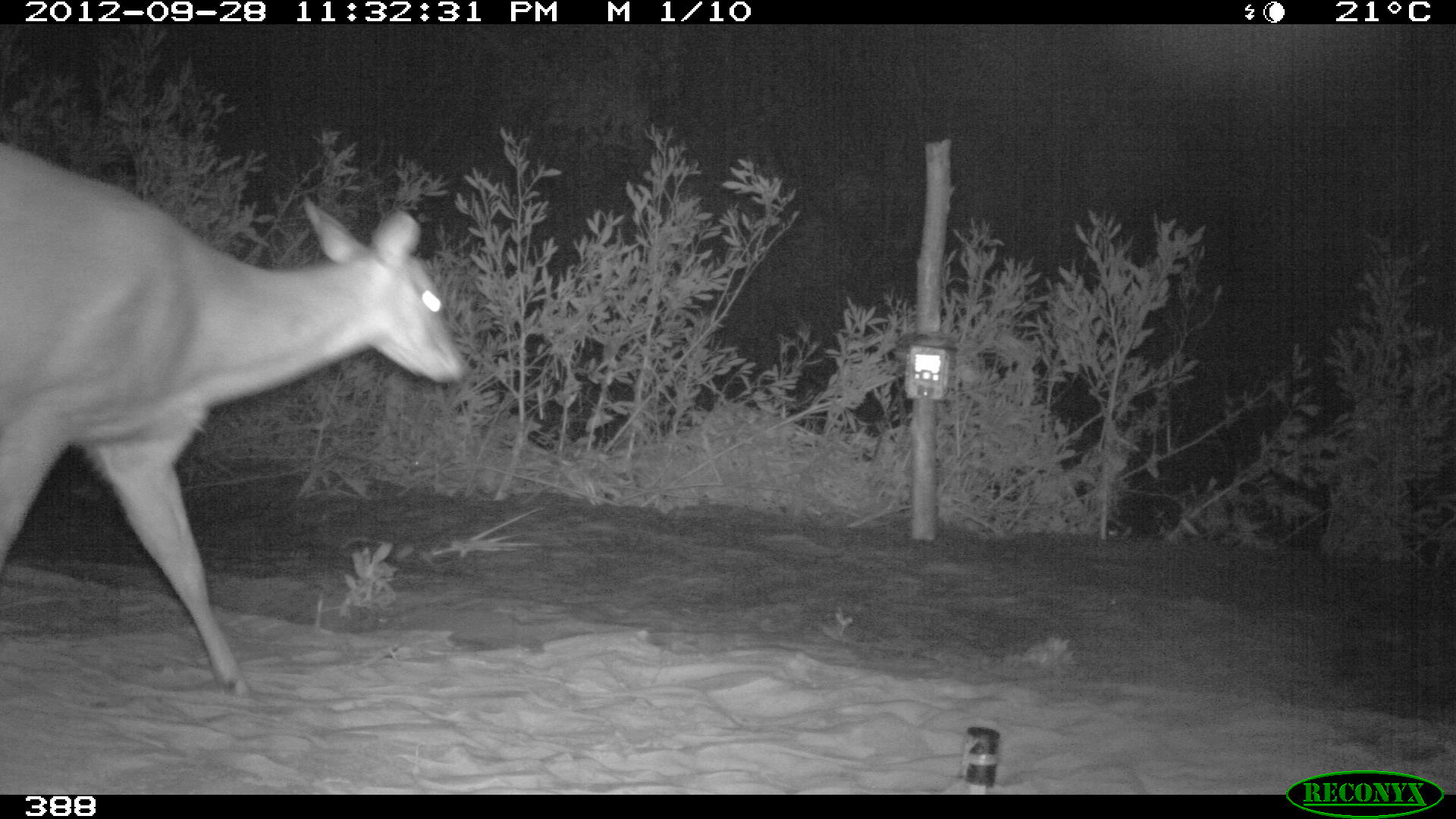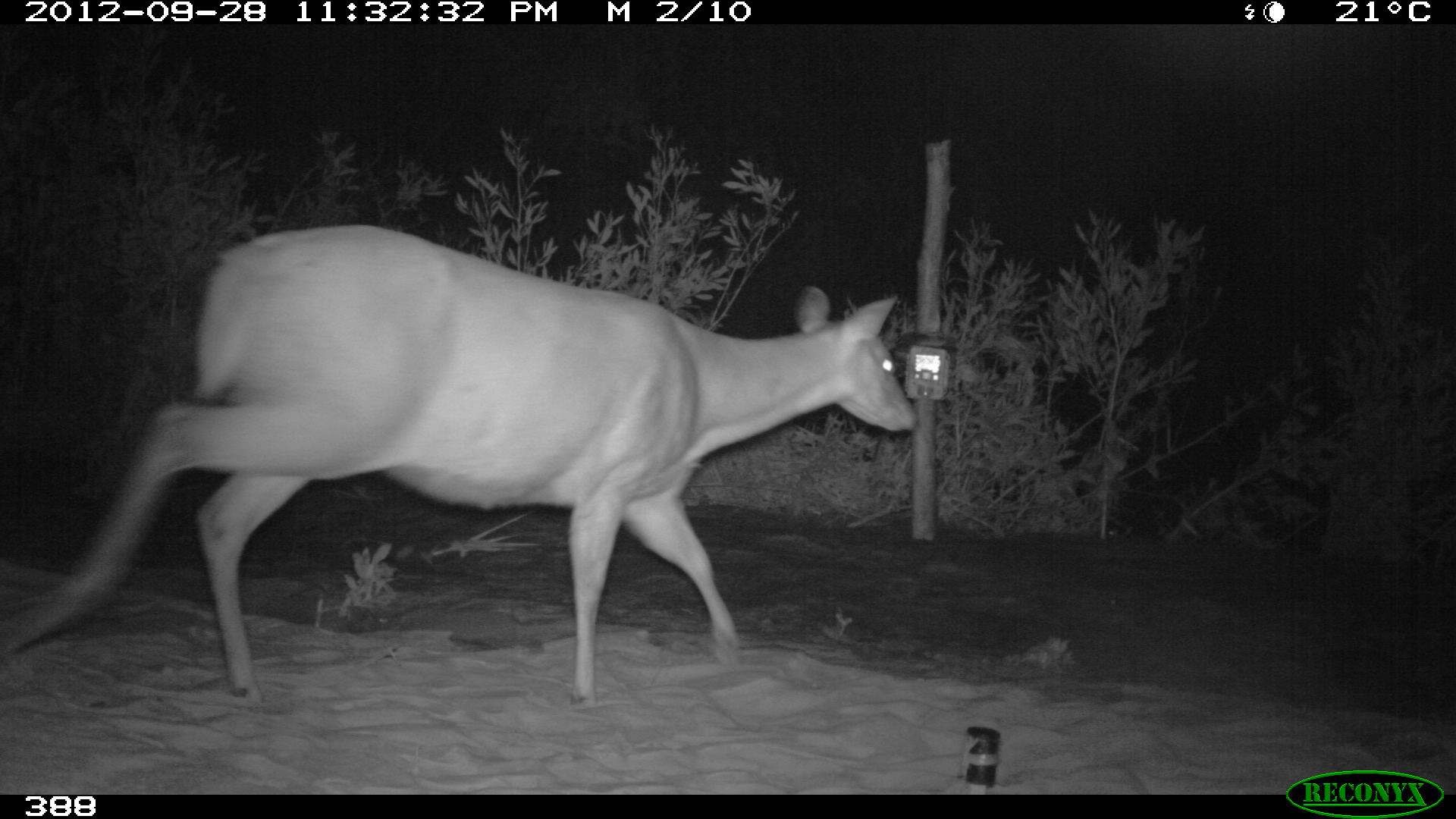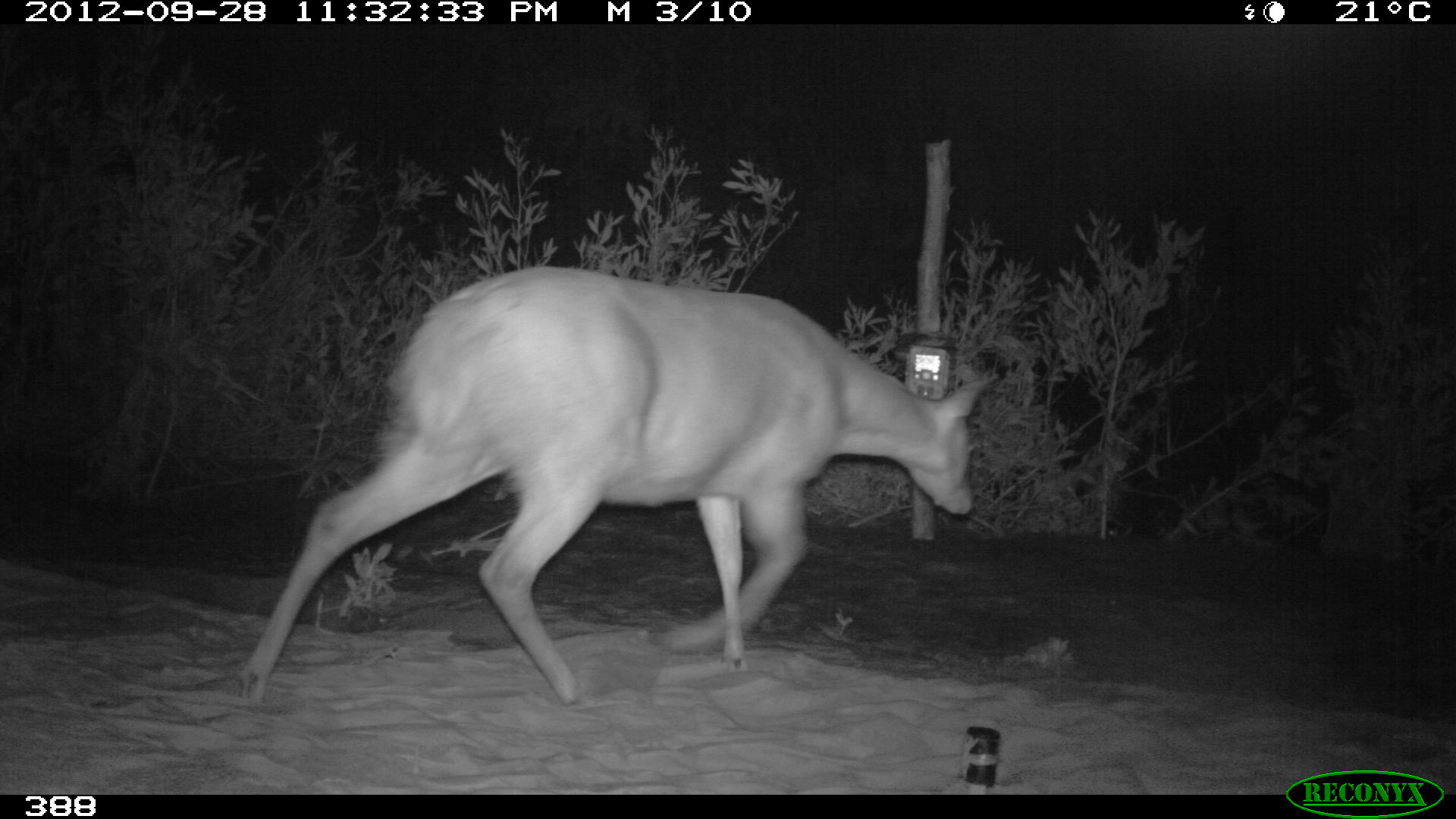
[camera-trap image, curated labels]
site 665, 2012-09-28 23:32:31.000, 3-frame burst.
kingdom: Animalia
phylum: Chordata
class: Mammalia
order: Artiodactyla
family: Cervidae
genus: Mazama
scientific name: Mazama americana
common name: red brocket